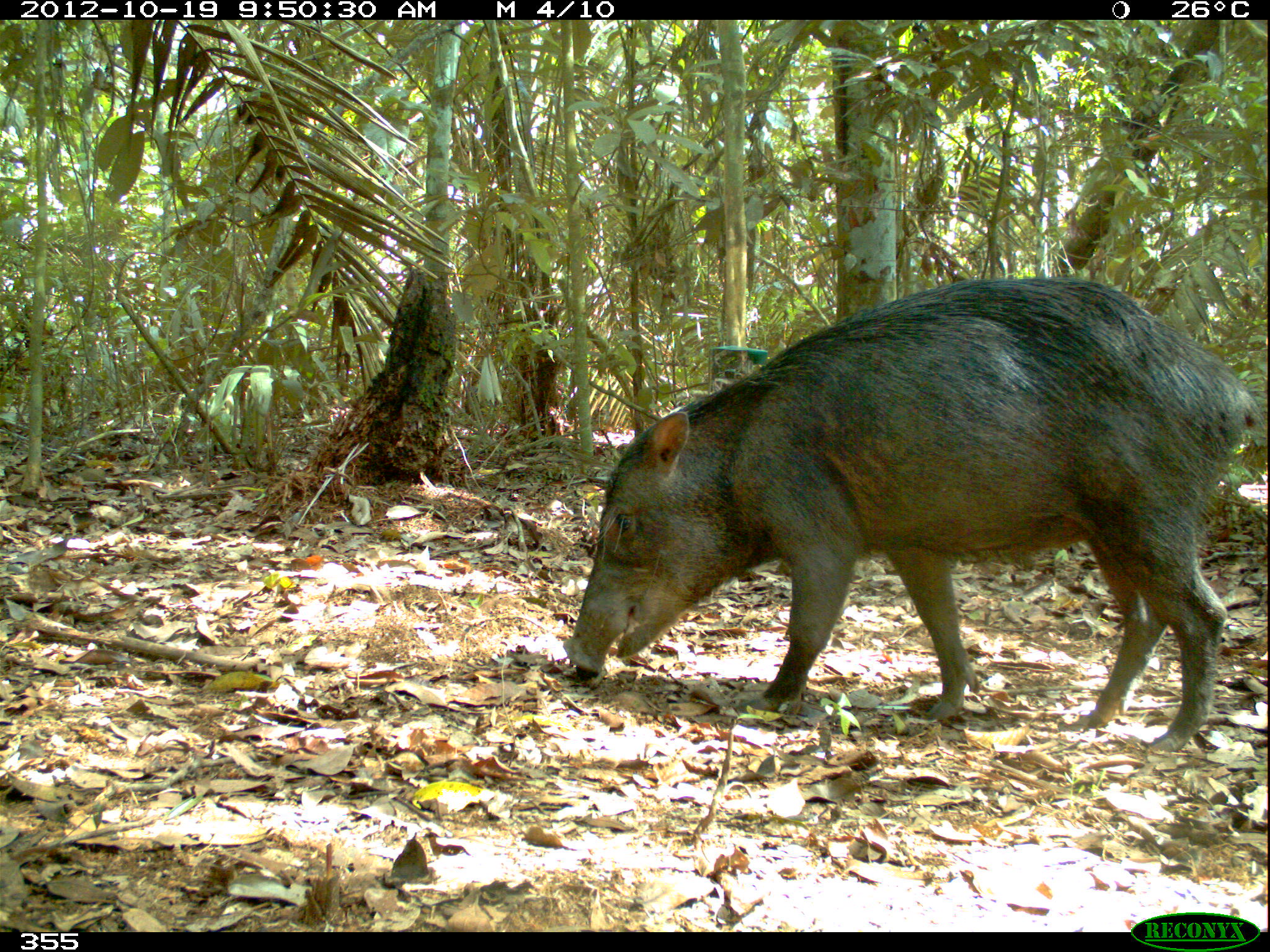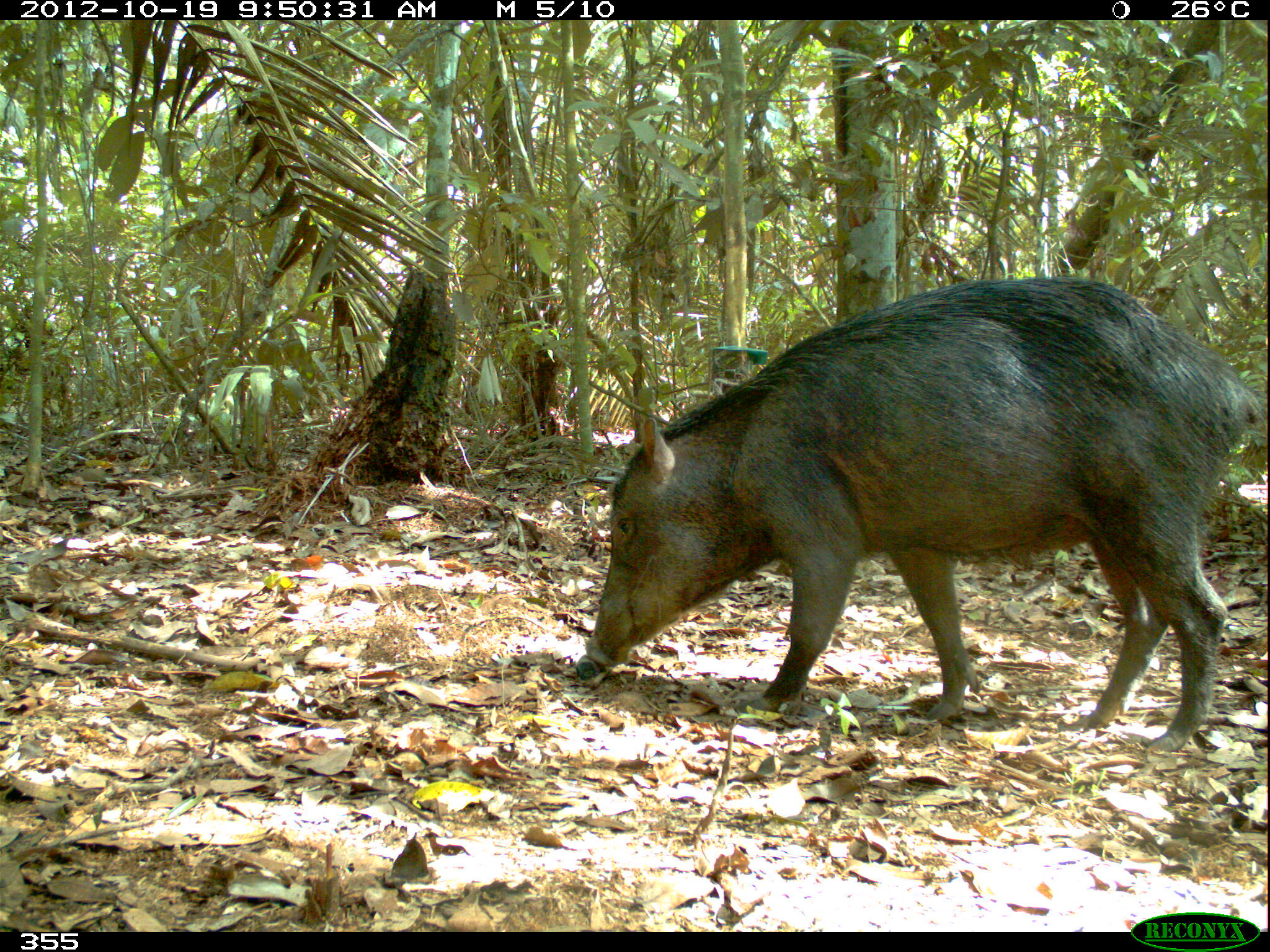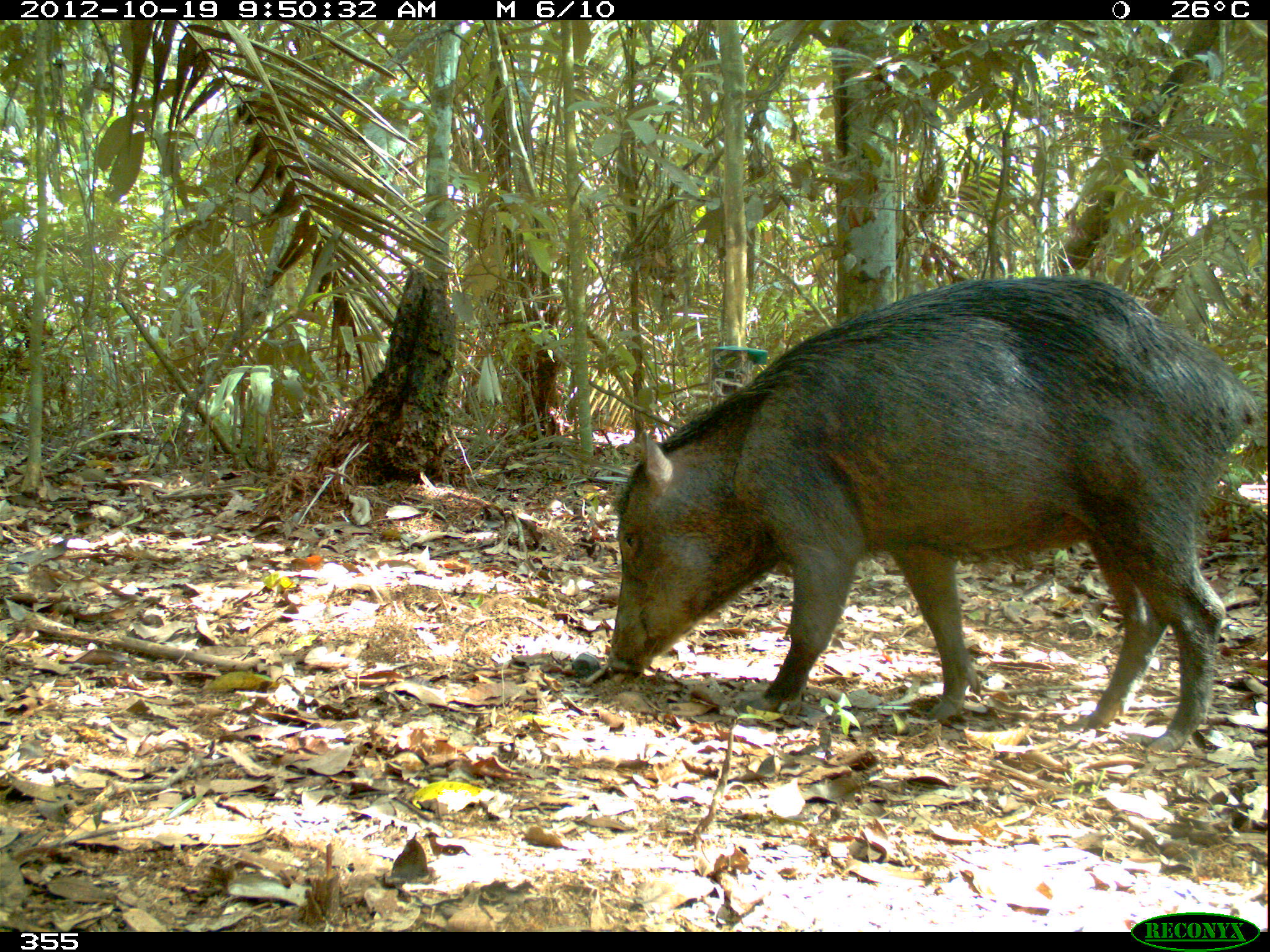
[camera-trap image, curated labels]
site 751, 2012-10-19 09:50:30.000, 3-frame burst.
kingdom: Animalia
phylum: Chordata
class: Mammalia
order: Artiodactyla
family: Tayassuidae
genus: Tayassu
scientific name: Tayassu pecari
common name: white-lipped peccary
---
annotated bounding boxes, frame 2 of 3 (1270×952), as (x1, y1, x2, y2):
tayassu pecari: (566, 269, 1258, 761)